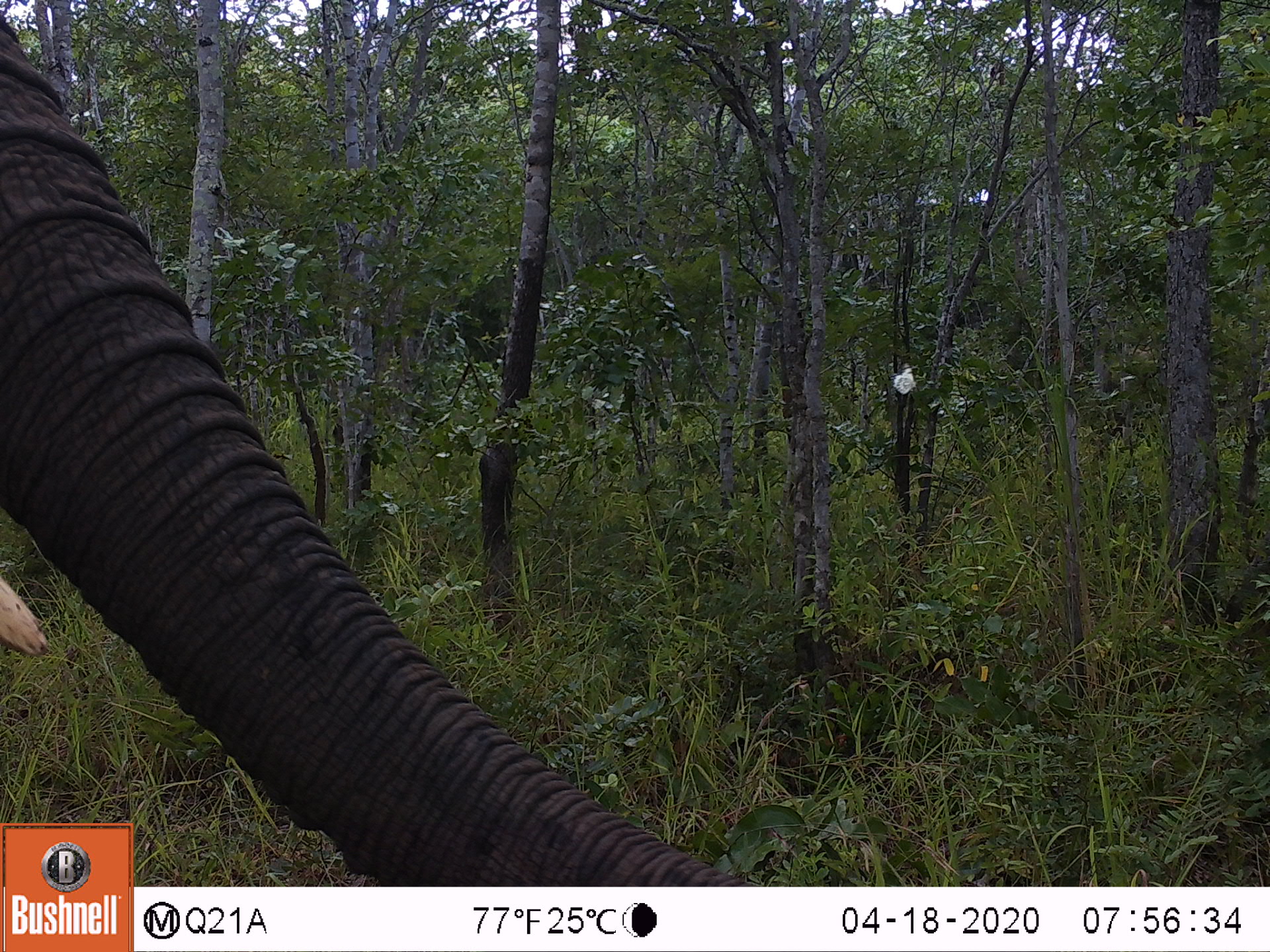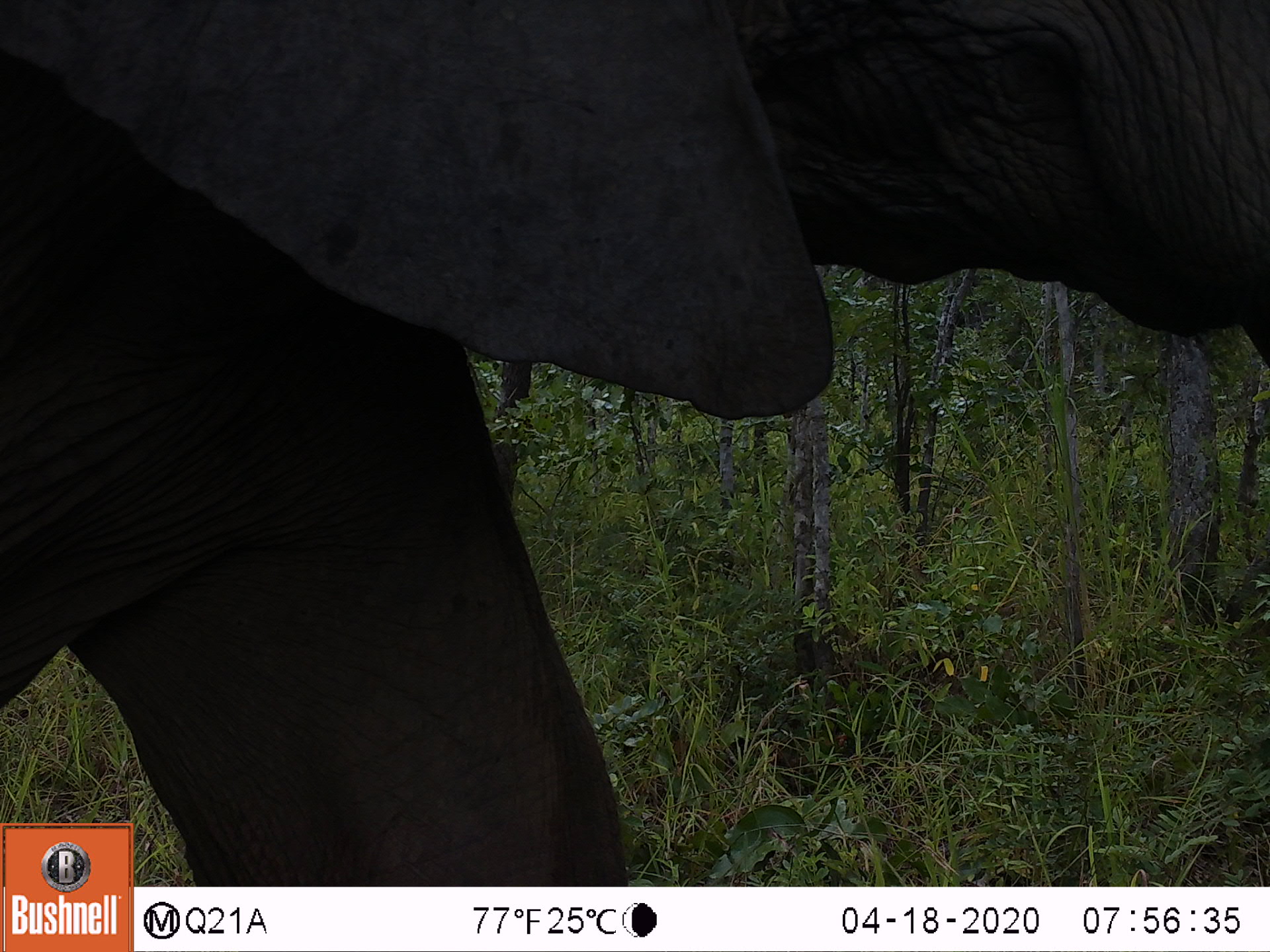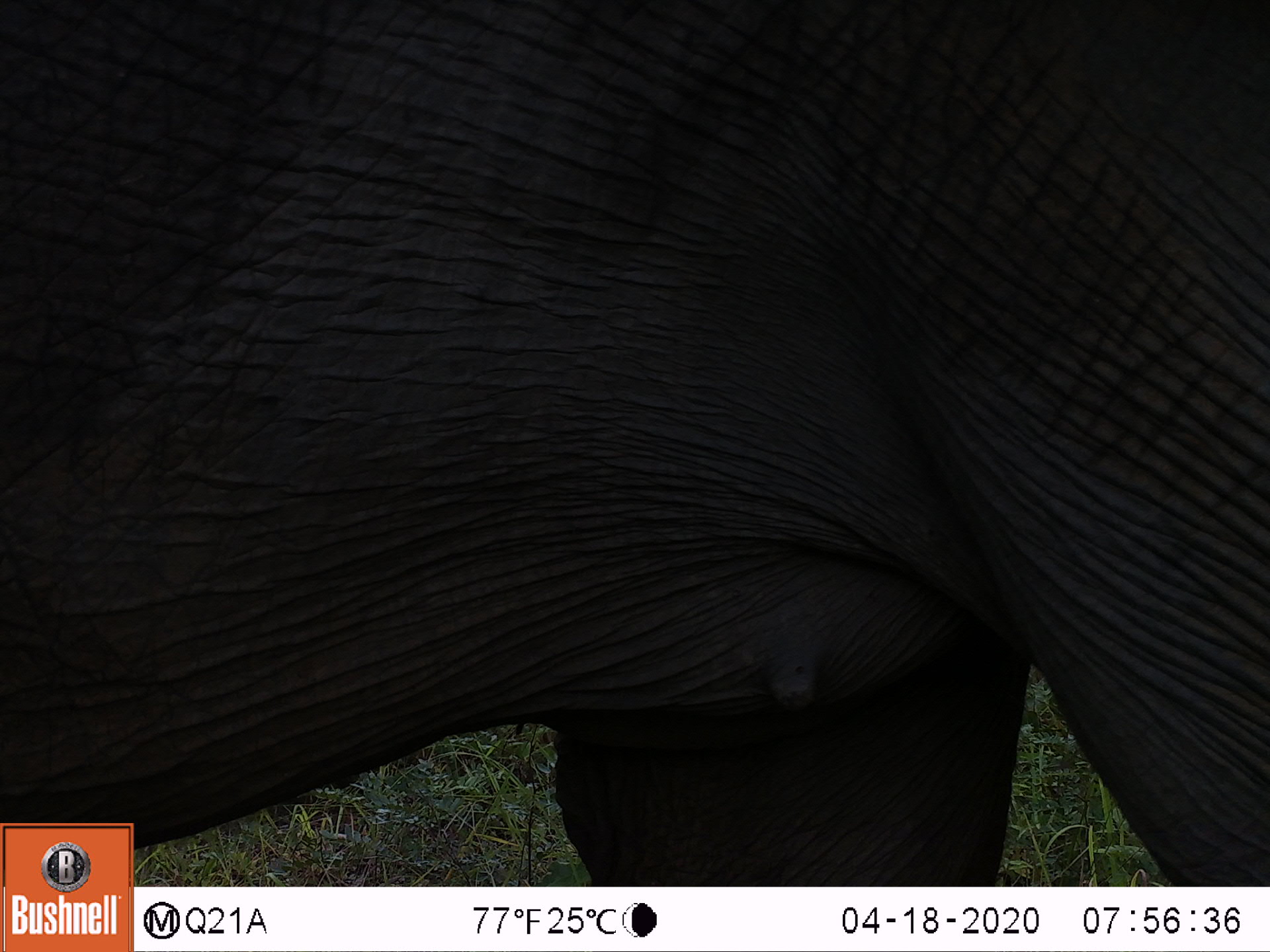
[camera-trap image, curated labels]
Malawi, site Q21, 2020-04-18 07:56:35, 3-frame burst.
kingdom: Animalia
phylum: Chordata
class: Mammalia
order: Proboscidea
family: Elephantidae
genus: Loxodonta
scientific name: Loxodonta africana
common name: african savanna elephant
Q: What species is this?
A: African savanna elephant (Loxodonta africana).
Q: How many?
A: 1.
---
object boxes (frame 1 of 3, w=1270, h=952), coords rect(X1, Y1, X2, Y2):
african savanna elephant: rect(0, 0, 641, 819)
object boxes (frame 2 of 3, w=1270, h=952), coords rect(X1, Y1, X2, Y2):
african savanna elephant: rect(0, 2, 1269, 821)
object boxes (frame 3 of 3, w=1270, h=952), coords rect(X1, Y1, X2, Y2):
african savanna elephant: rect(0, 4, 1262, 819)